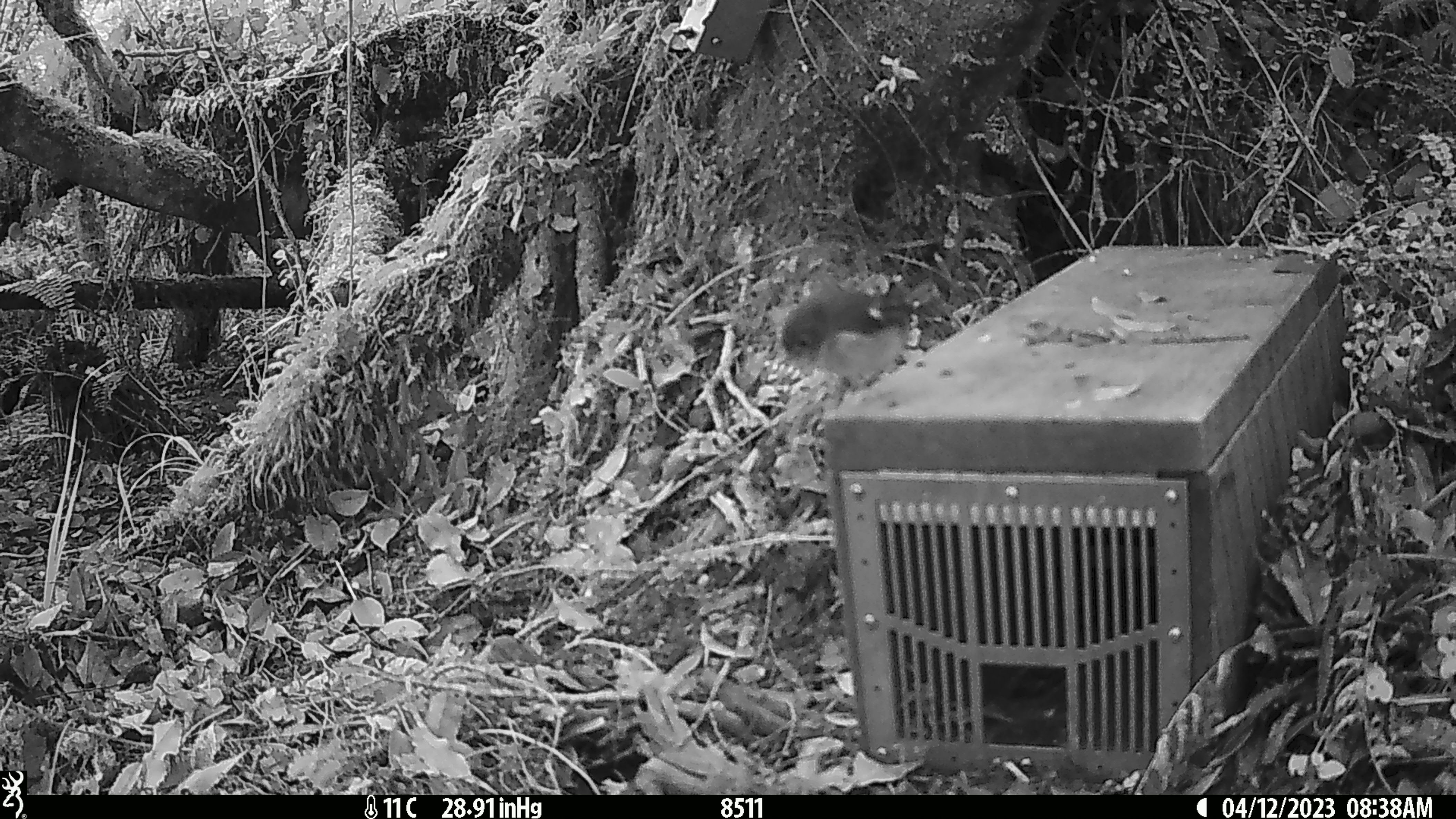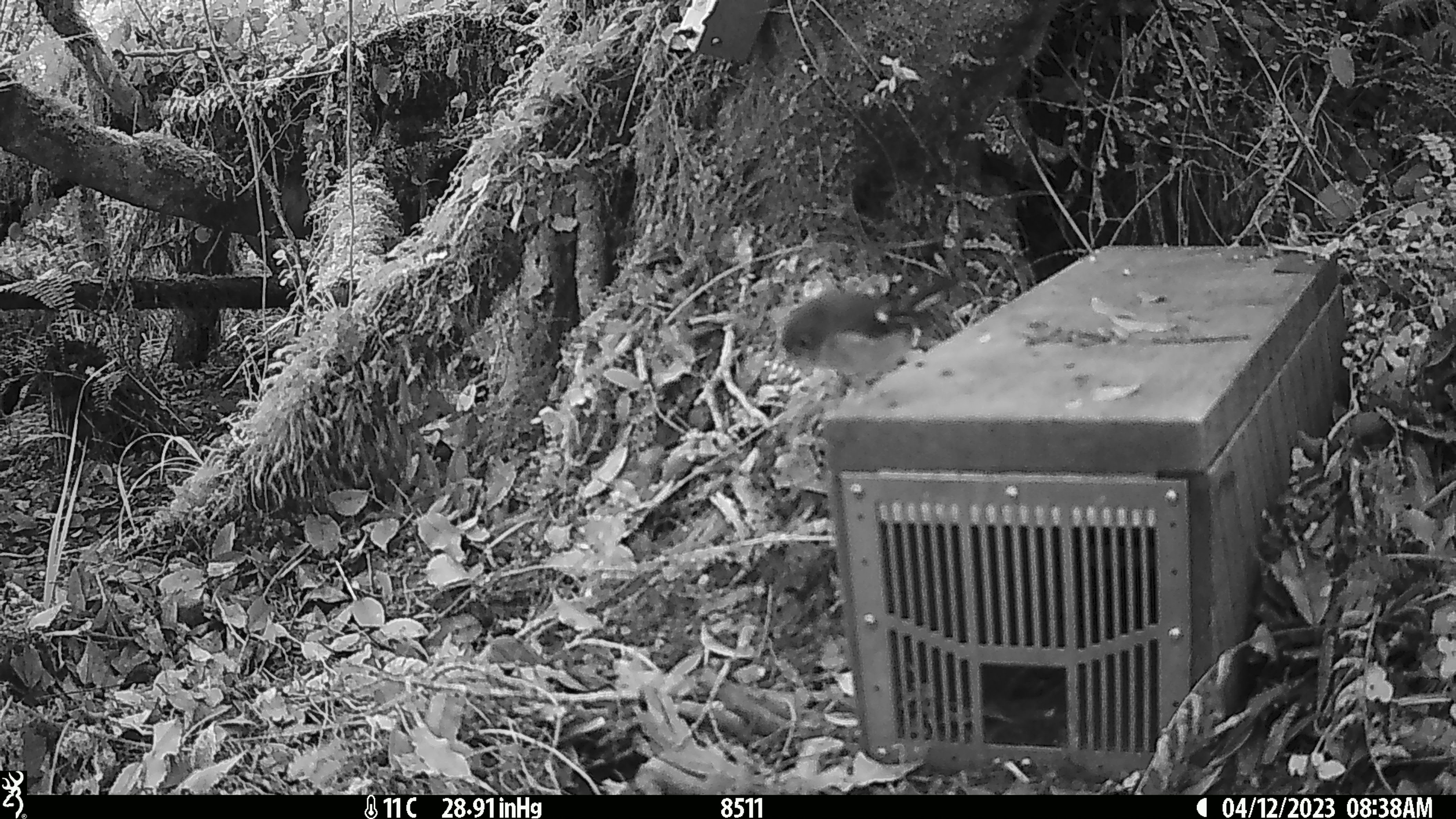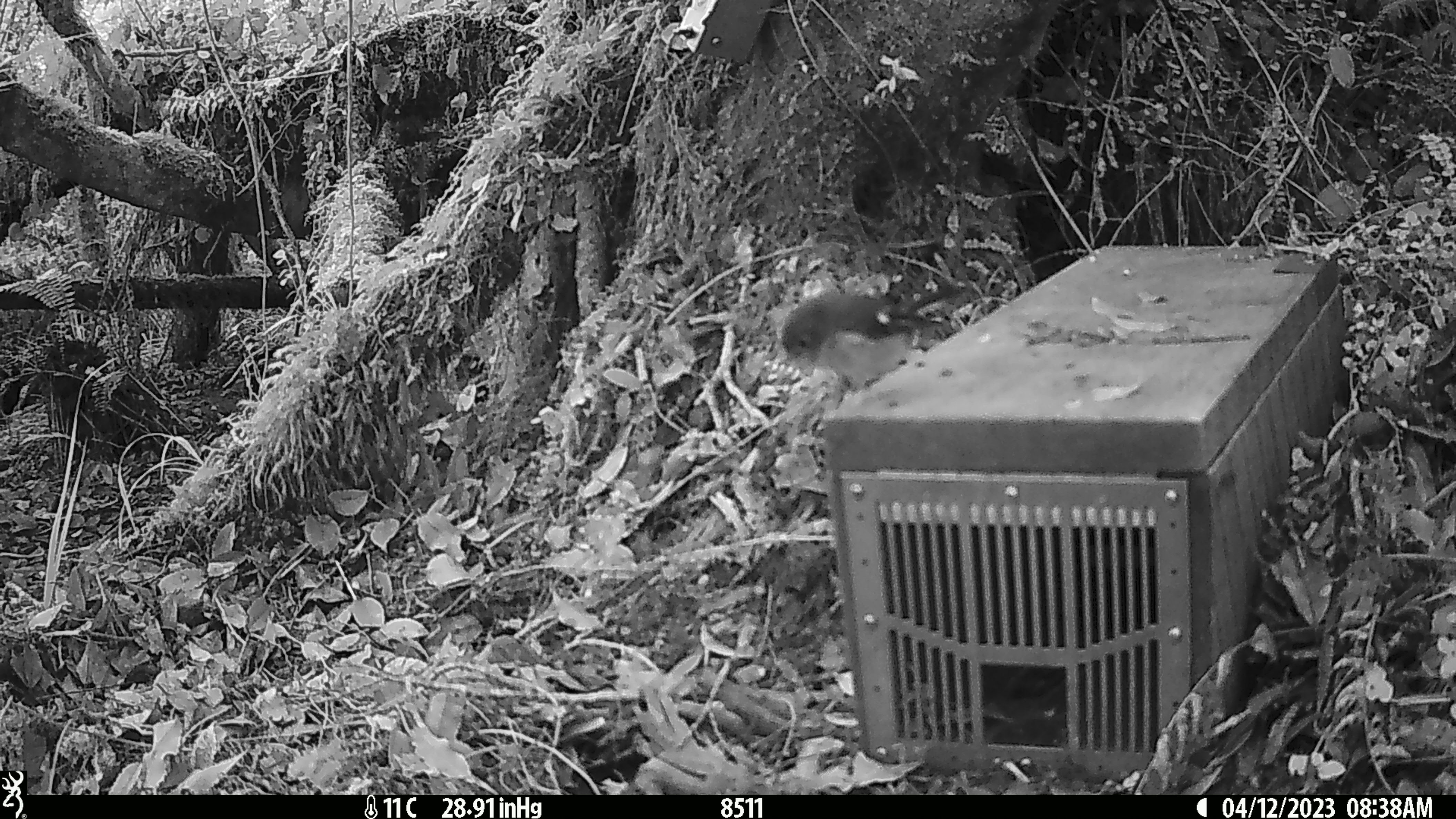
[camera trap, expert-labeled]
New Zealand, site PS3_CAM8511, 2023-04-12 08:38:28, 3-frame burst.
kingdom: Animalia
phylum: Chordata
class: Aves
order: Passeriformes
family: Petroicidae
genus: Petroica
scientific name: Petroica macrocephala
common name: tomtit